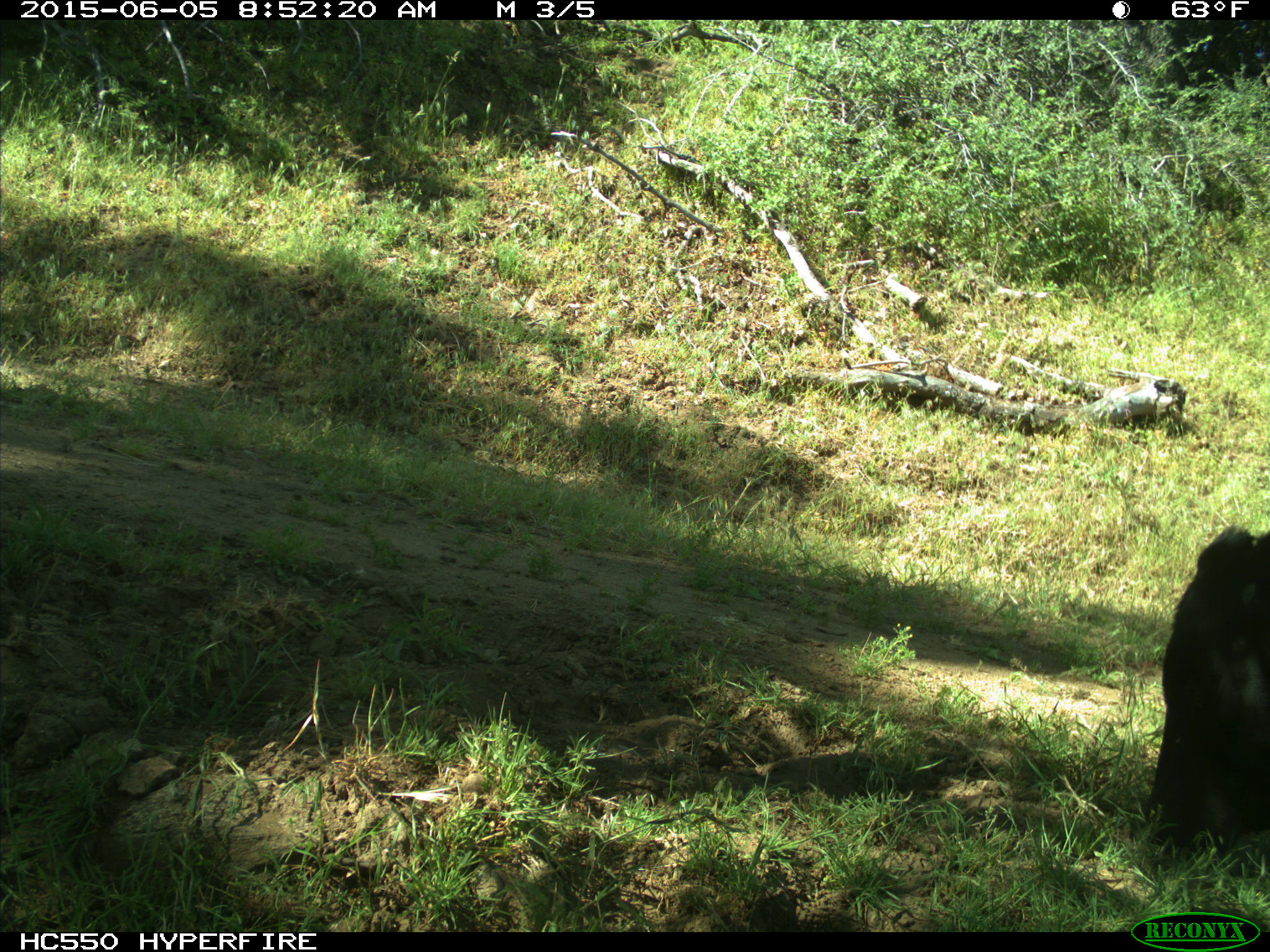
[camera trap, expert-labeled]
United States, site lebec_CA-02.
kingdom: Animalia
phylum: Chordata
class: Mammalia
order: Artiodactyla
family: Bovidae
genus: Bos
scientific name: Bos taurus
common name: domestic cow